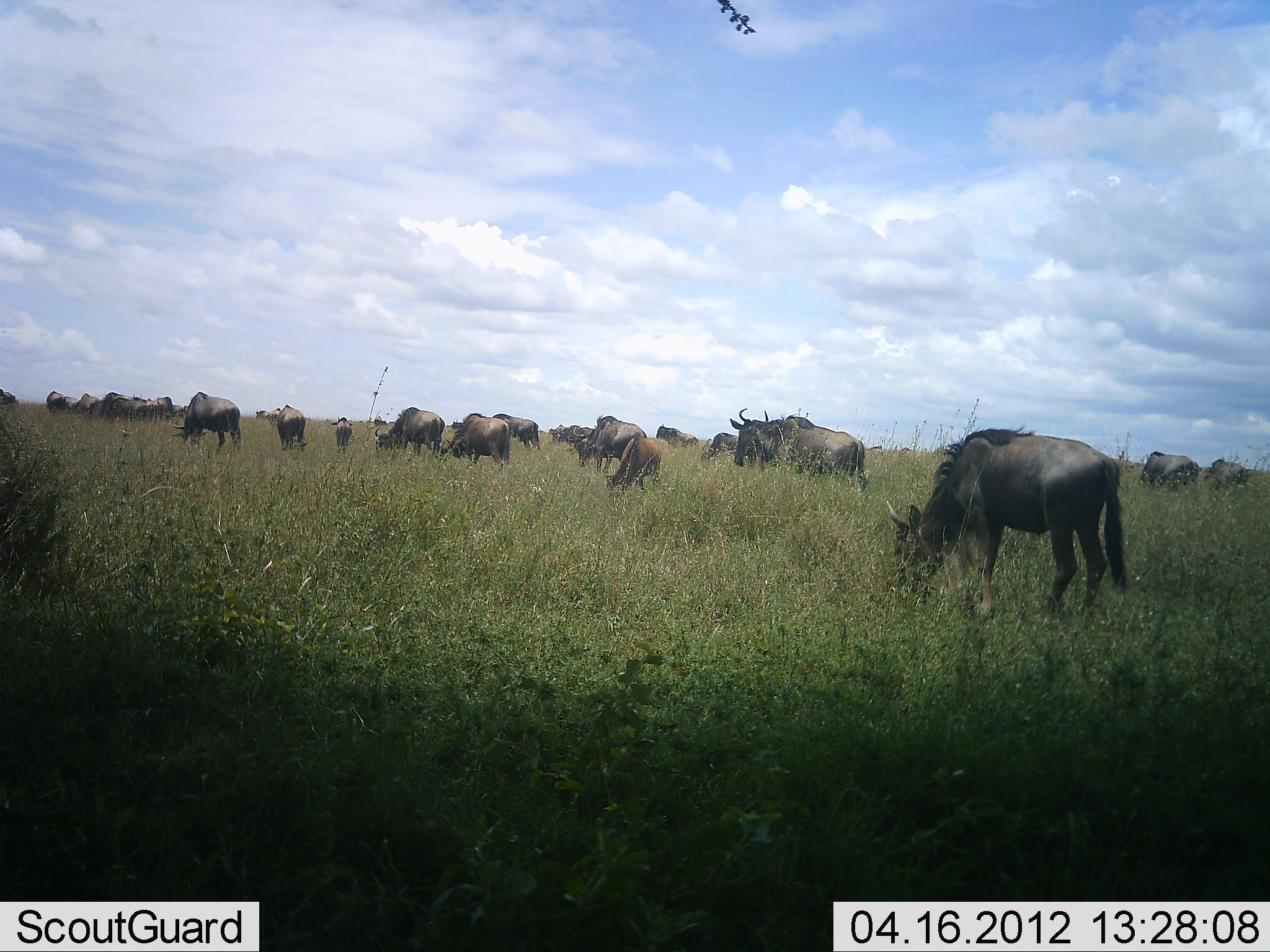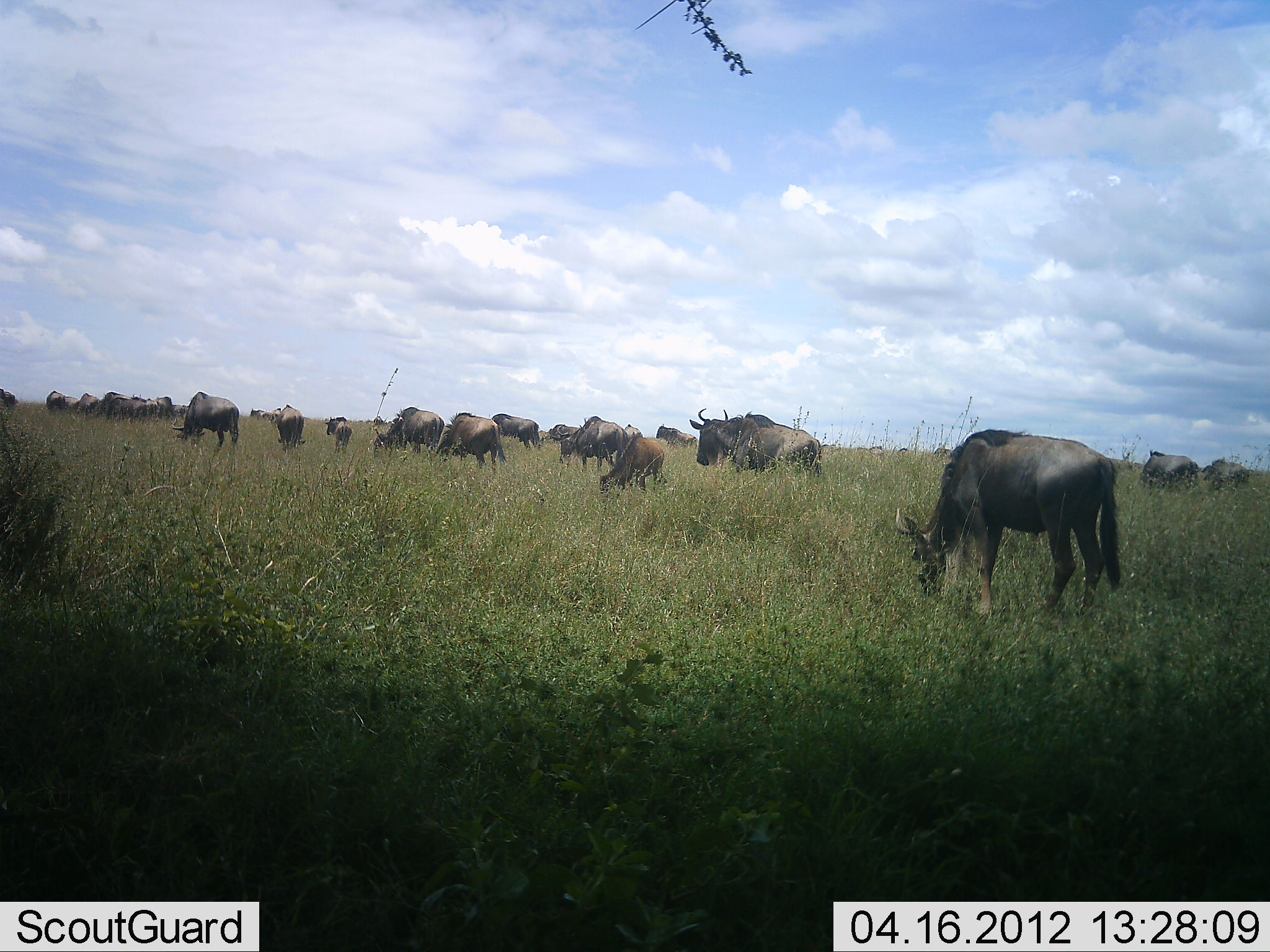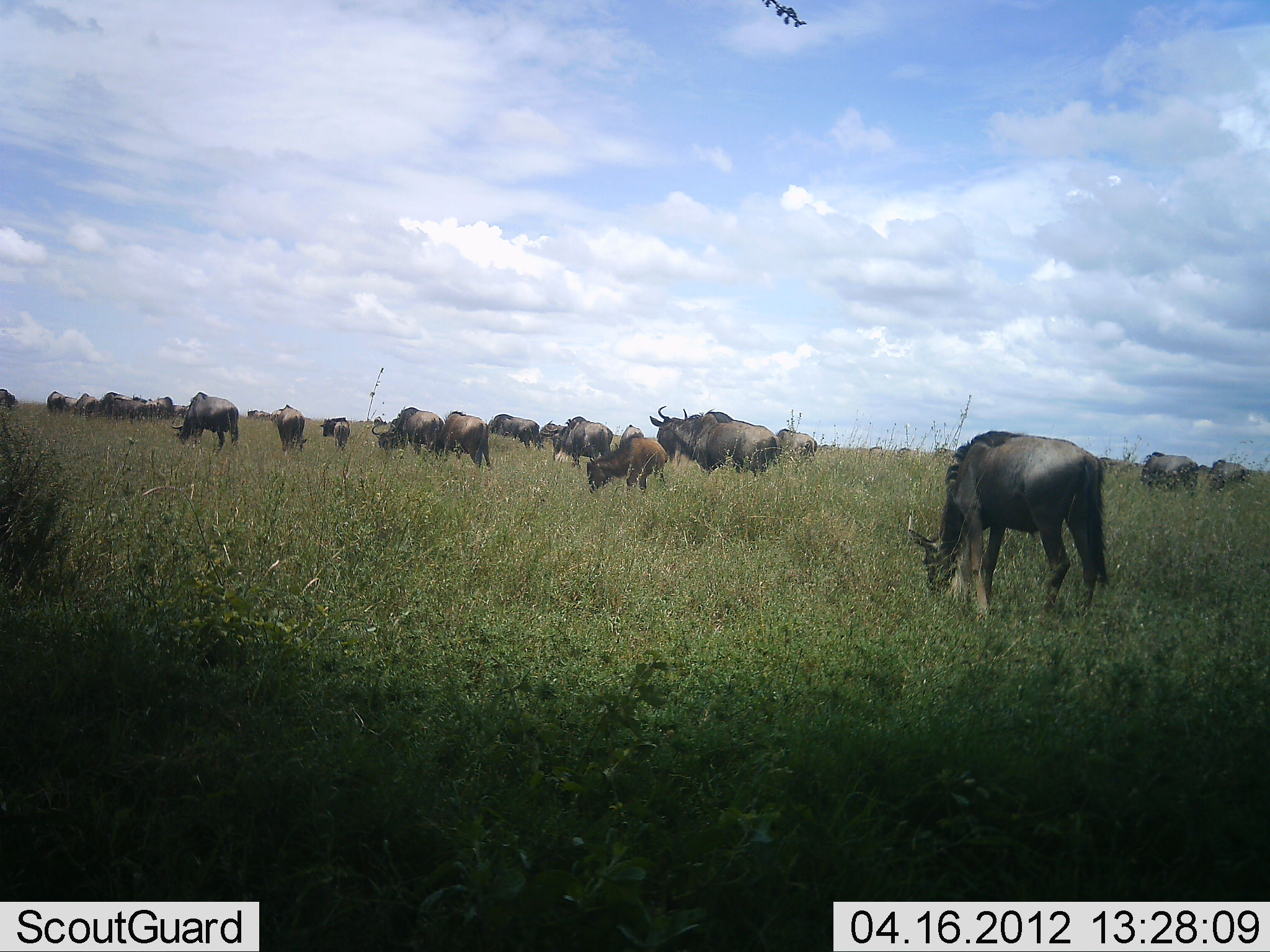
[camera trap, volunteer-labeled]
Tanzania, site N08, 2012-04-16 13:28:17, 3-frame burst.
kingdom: Animalia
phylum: Chordata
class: Mammalia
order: Artiodactyla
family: Bovidae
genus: Connochaetes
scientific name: Connochaetes taurinus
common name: blue wildebeest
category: wildebeest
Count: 11-50.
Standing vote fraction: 26%.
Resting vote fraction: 0%.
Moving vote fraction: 68%.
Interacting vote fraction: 0%.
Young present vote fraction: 37%.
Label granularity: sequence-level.